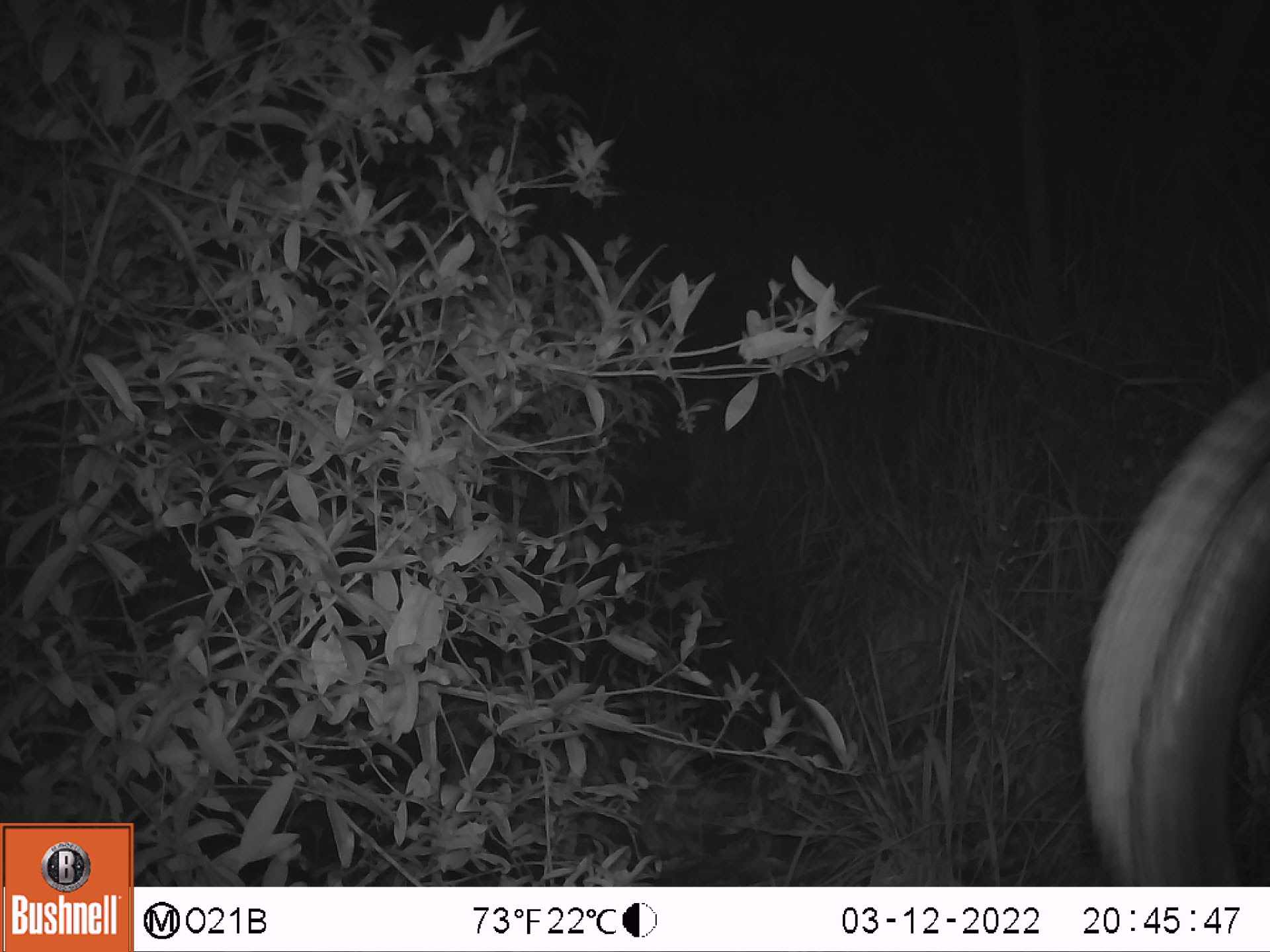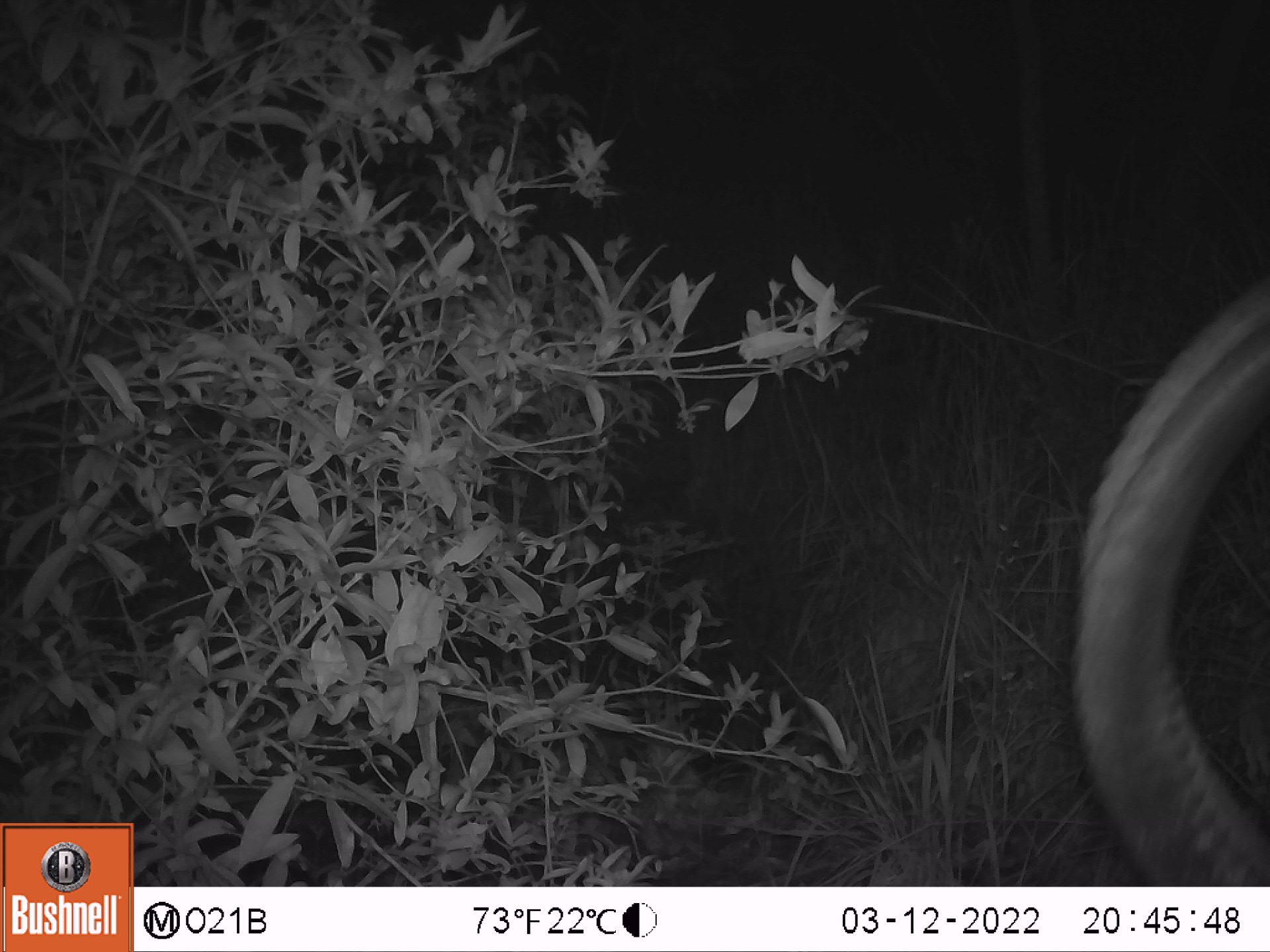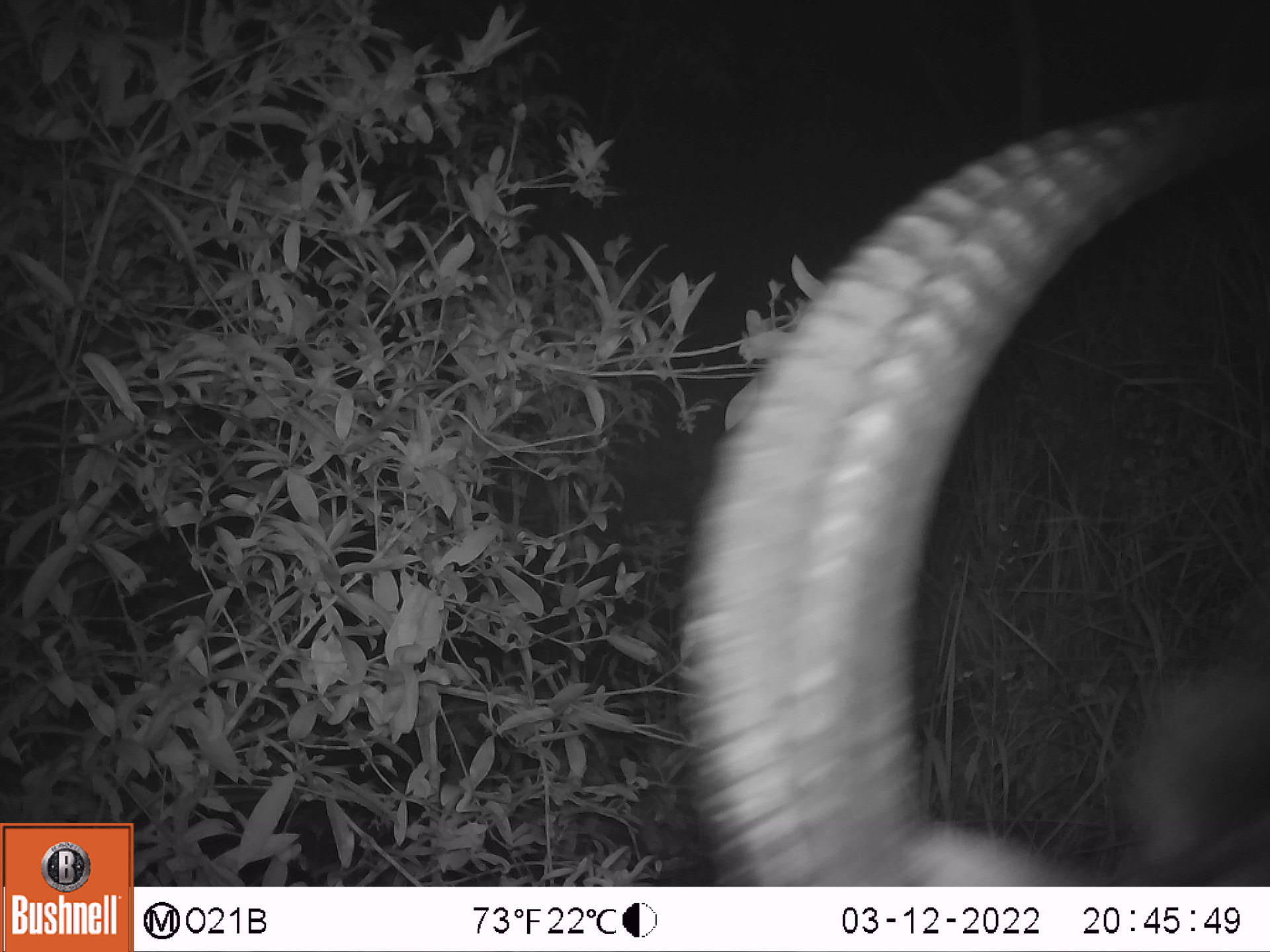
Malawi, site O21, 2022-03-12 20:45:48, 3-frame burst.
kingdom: Animalia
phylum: Chordata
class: Mammalia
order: Artiodactyla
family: Bovidae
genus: Hippotragus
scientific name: Hippotragus niger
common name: sable antelope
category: sable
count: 1